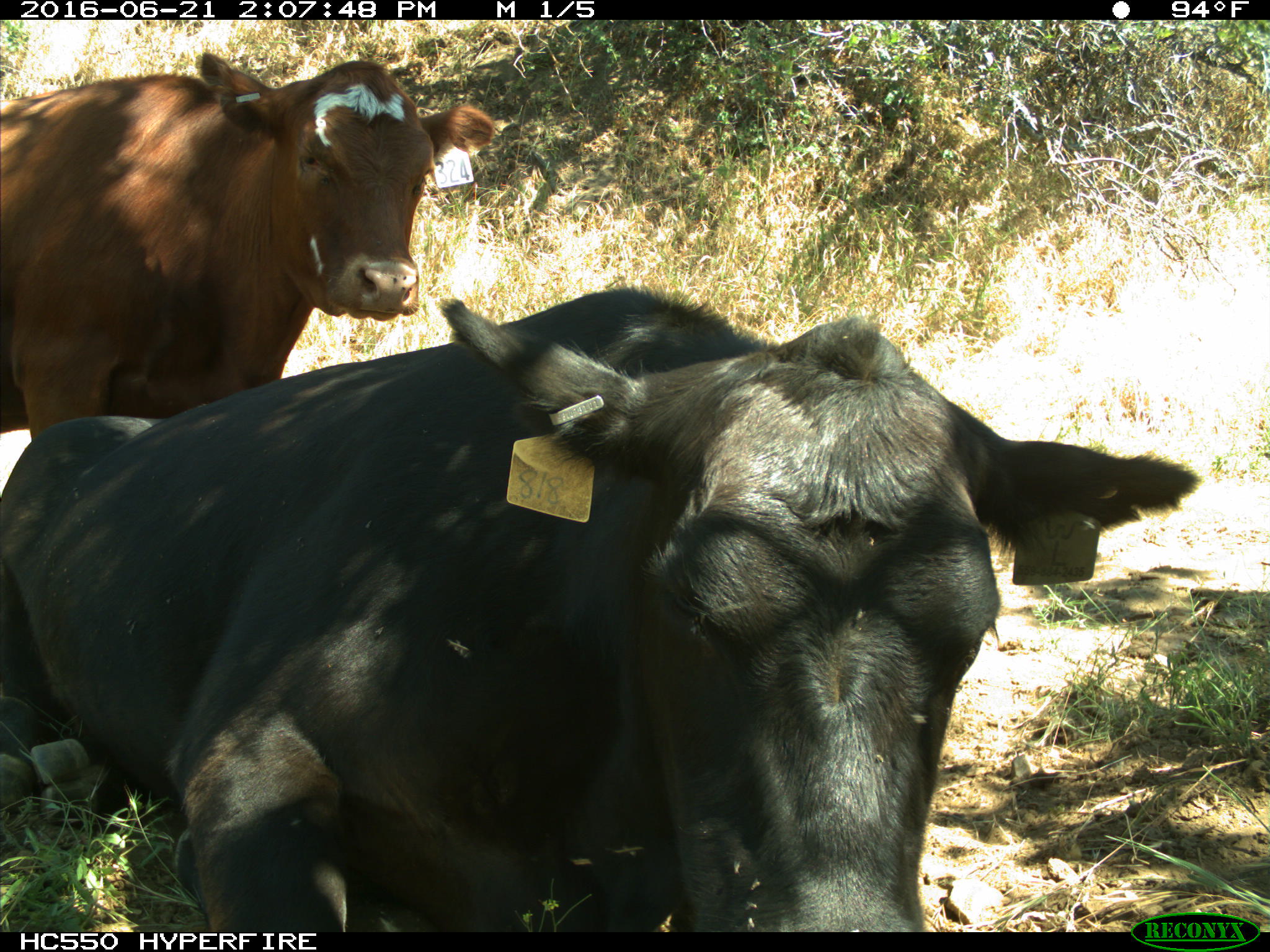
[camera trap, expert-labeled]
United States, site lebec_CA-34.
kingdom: Animalia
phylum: Chordata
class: Mammalia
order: Artiodactyla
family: Bovidae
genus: Bos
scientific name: Bos taurus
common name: domestic cow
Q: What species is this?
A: Bos taurus (domestic cow).